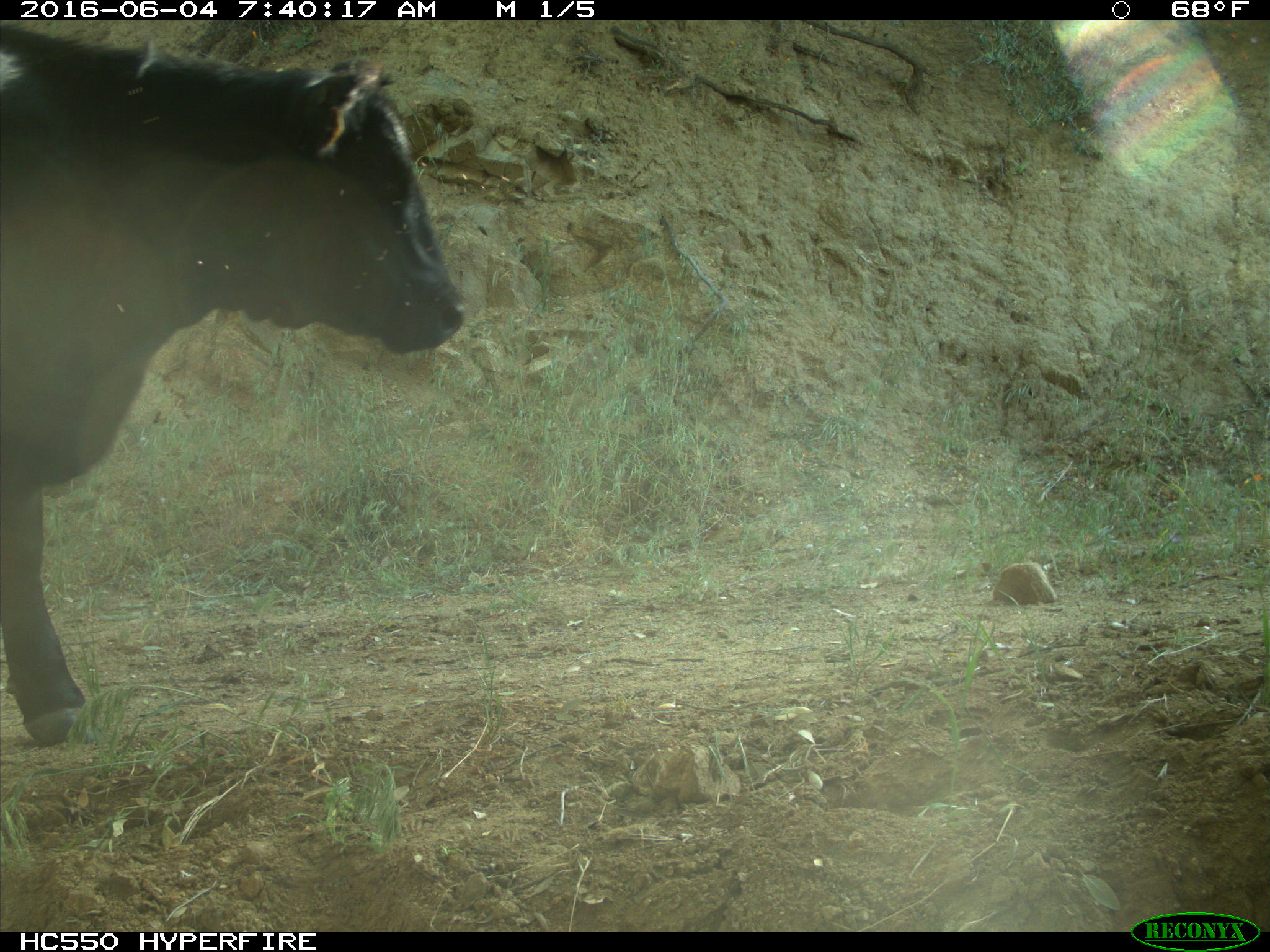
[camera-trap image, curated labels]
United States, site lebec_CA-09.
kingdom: Animalia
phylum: Chordata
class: Mammalia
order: Artiodactyla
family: Bovidae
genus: Bos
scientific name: Bos taurus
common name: domestic cow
Bos taurus (domestic cow).